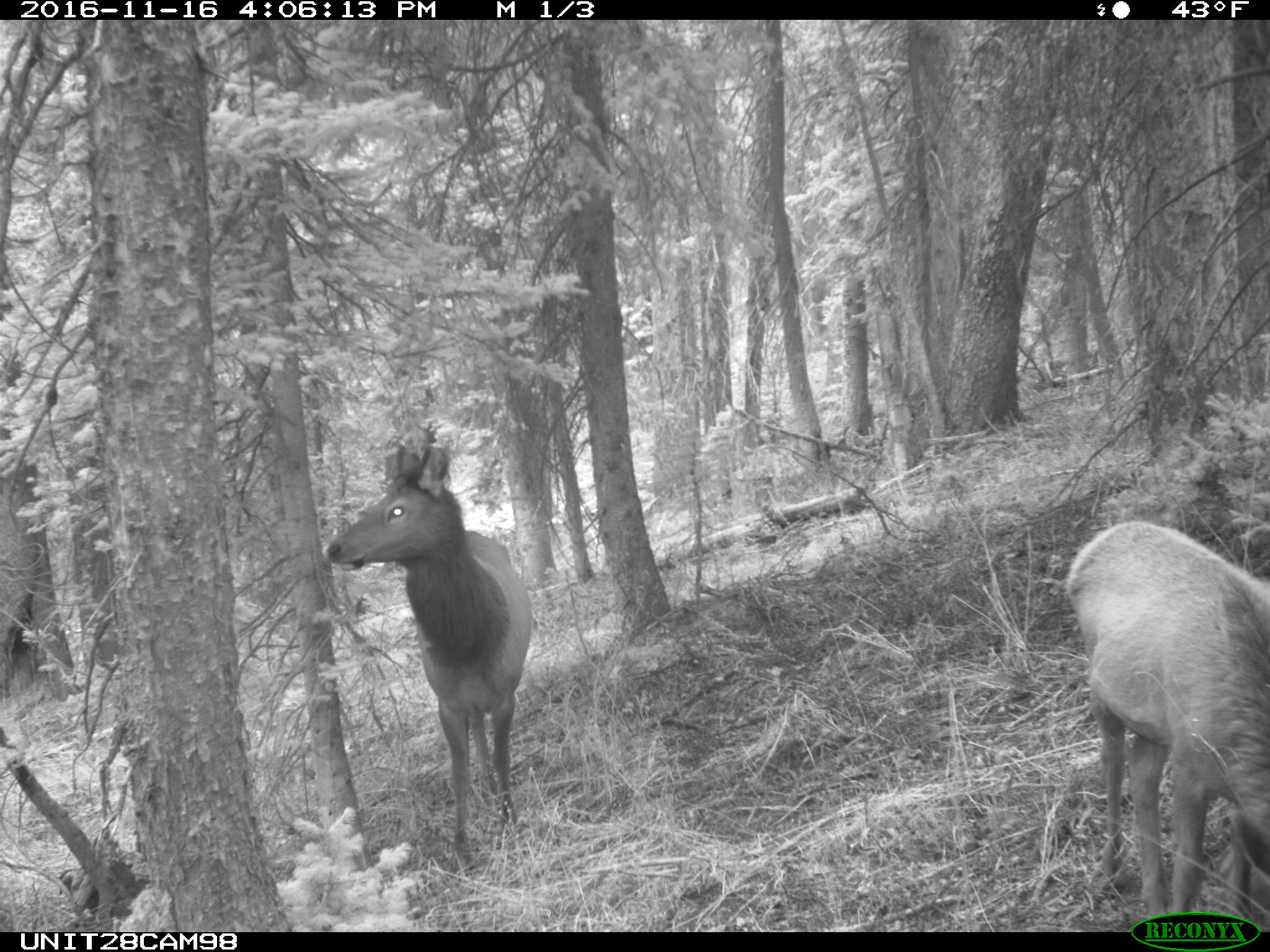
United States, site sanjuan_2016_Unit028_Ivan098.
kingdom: Animalia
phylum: Chordata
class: Mammalia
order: Artiodactyla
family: Cervidae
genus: Cervus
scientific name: Cervus elaphus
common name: red deer